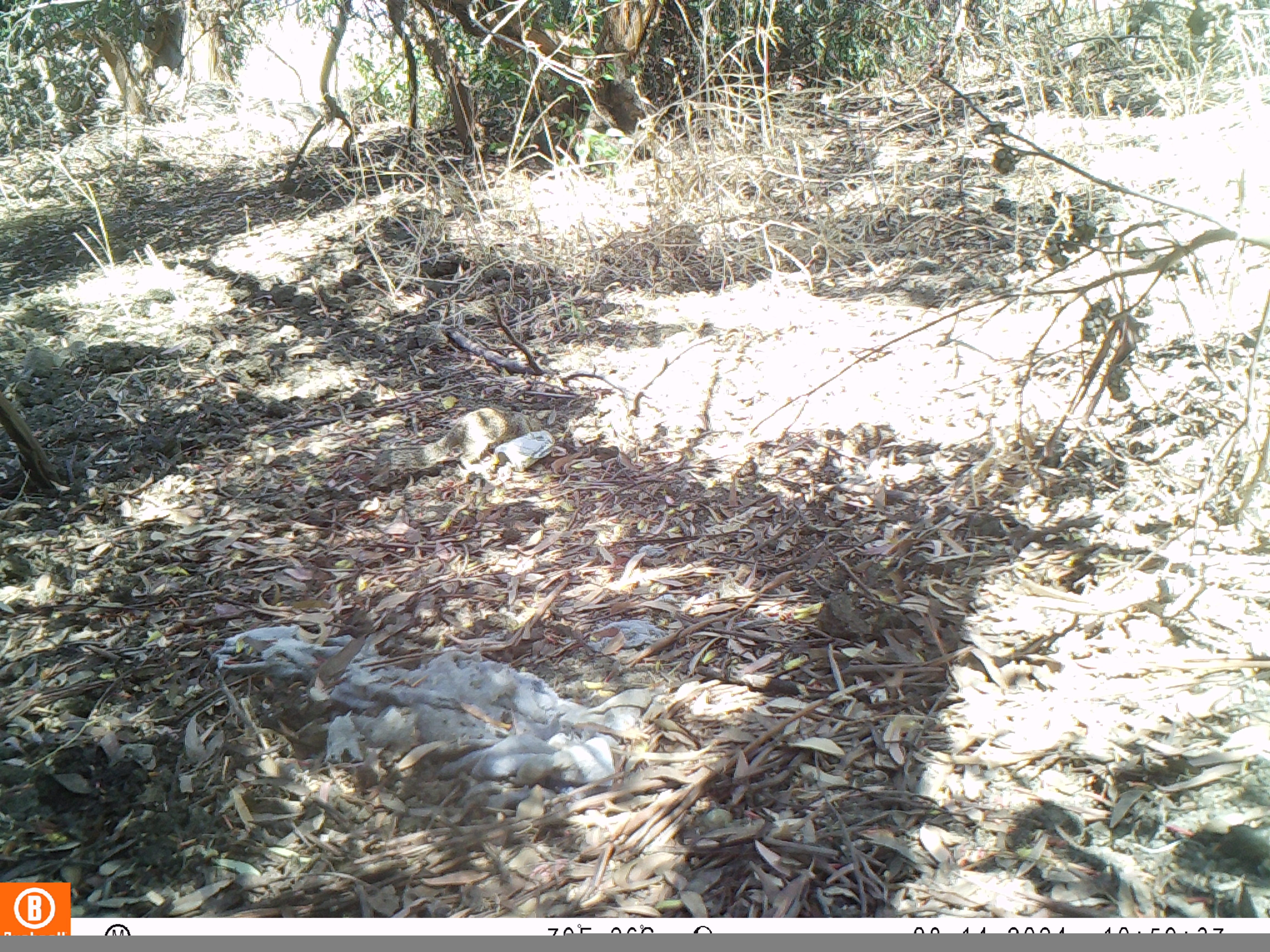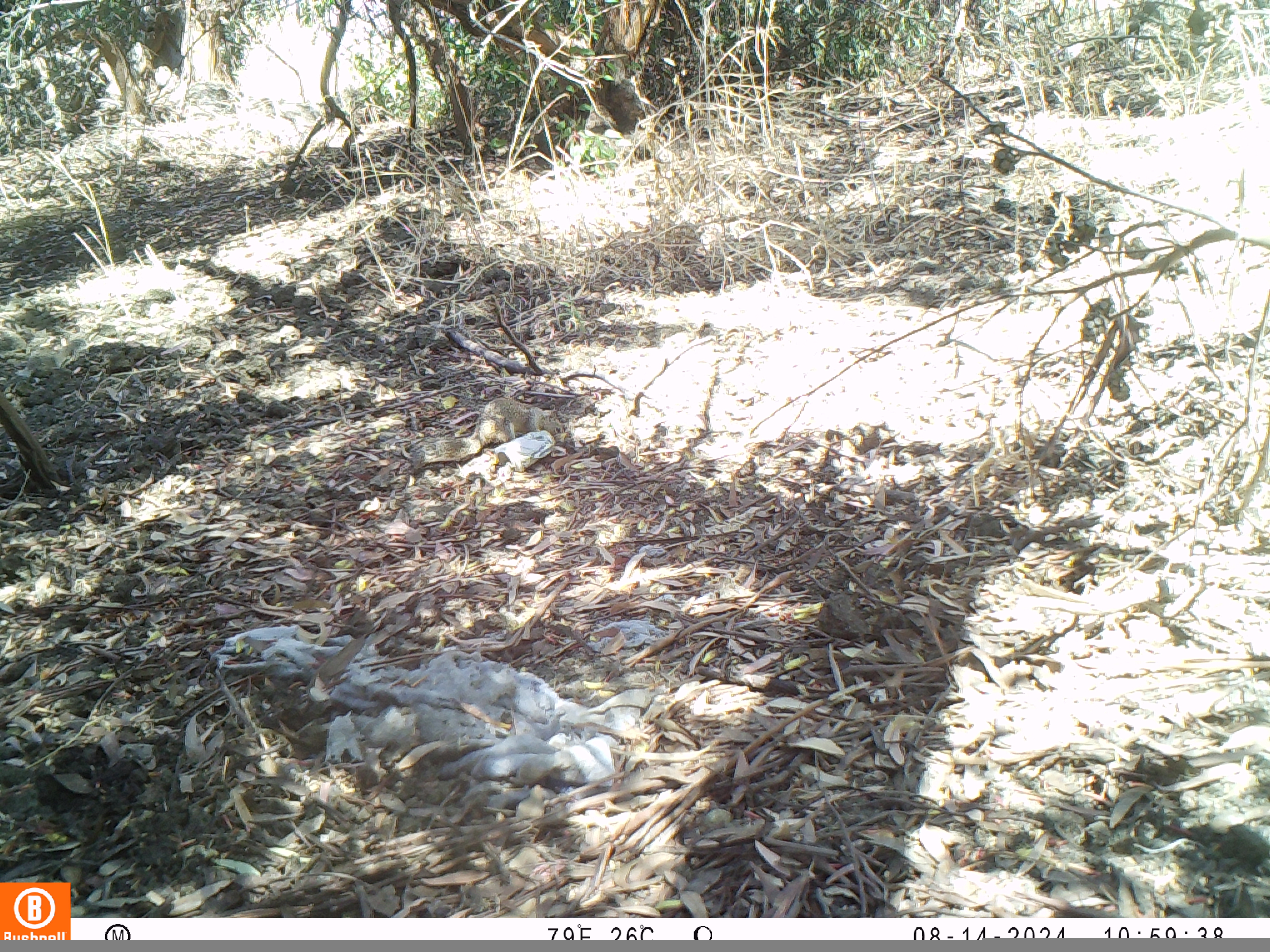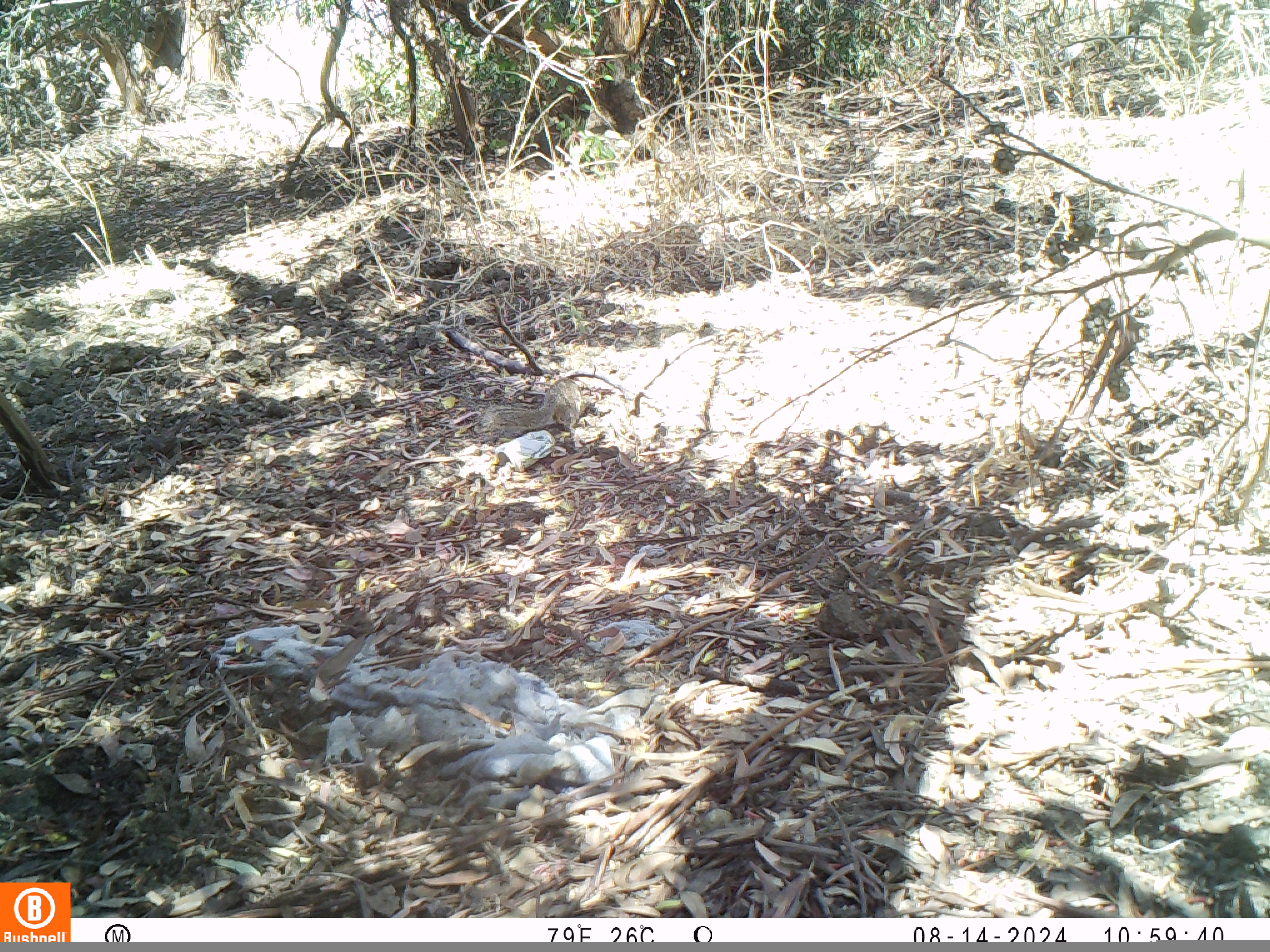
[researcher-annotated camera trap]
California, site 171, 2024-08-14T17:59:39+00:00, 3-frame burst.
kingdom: Animalia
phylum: Chordata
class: Mammalia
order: Rodentia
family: Sciuridae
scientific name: Sciuridae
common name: squirrel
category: unknown squirrel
Unknown squirrel (squirrel) (Sciuridae).